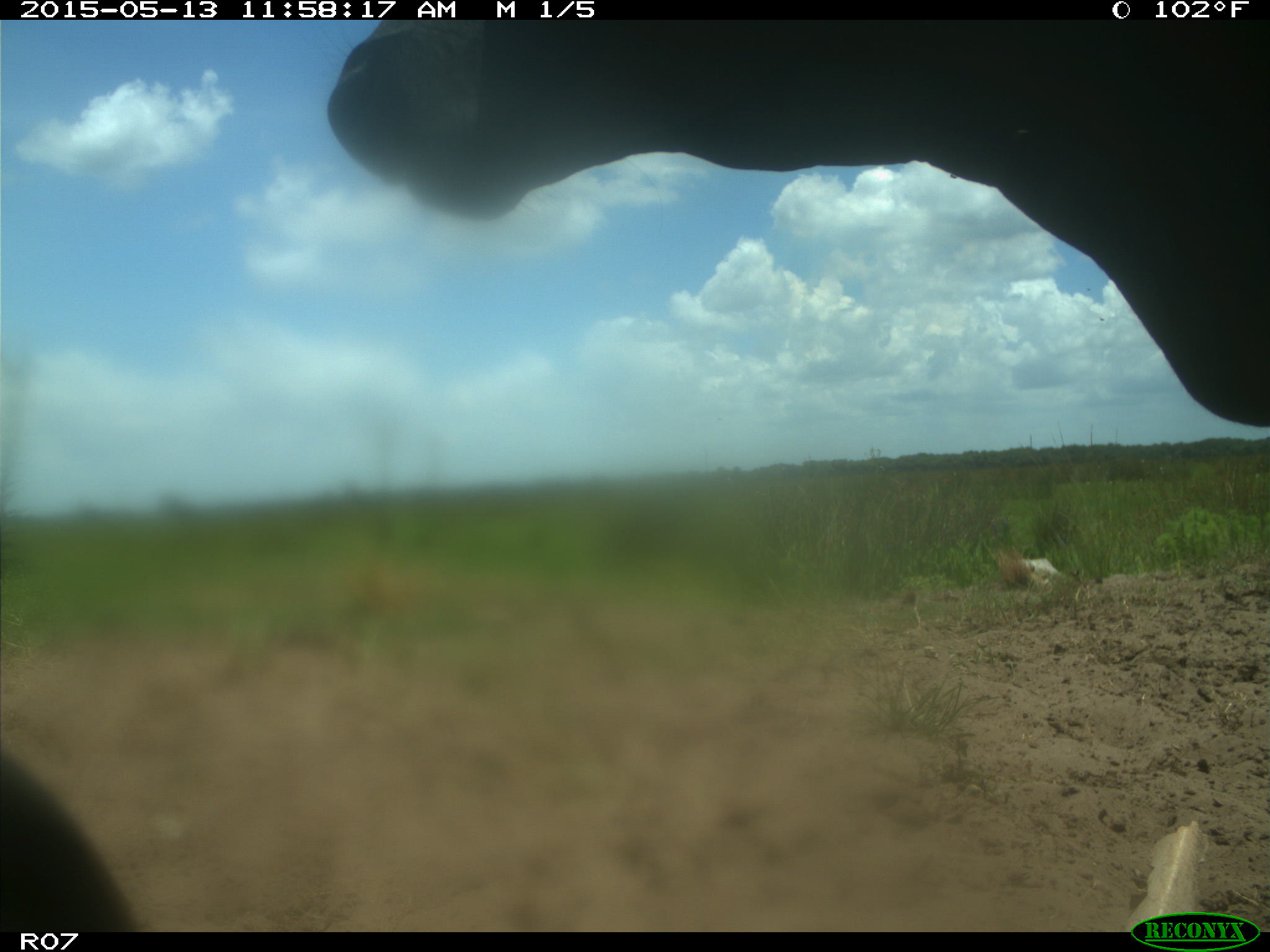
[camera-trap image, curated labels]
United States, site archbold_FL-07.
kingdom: Animalia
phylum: Chordata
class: Mammalia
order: Artiodactyla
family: Bovidae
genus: Bos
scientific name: Bos taurus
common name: domestic cow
Bos taurus (domestic cow).